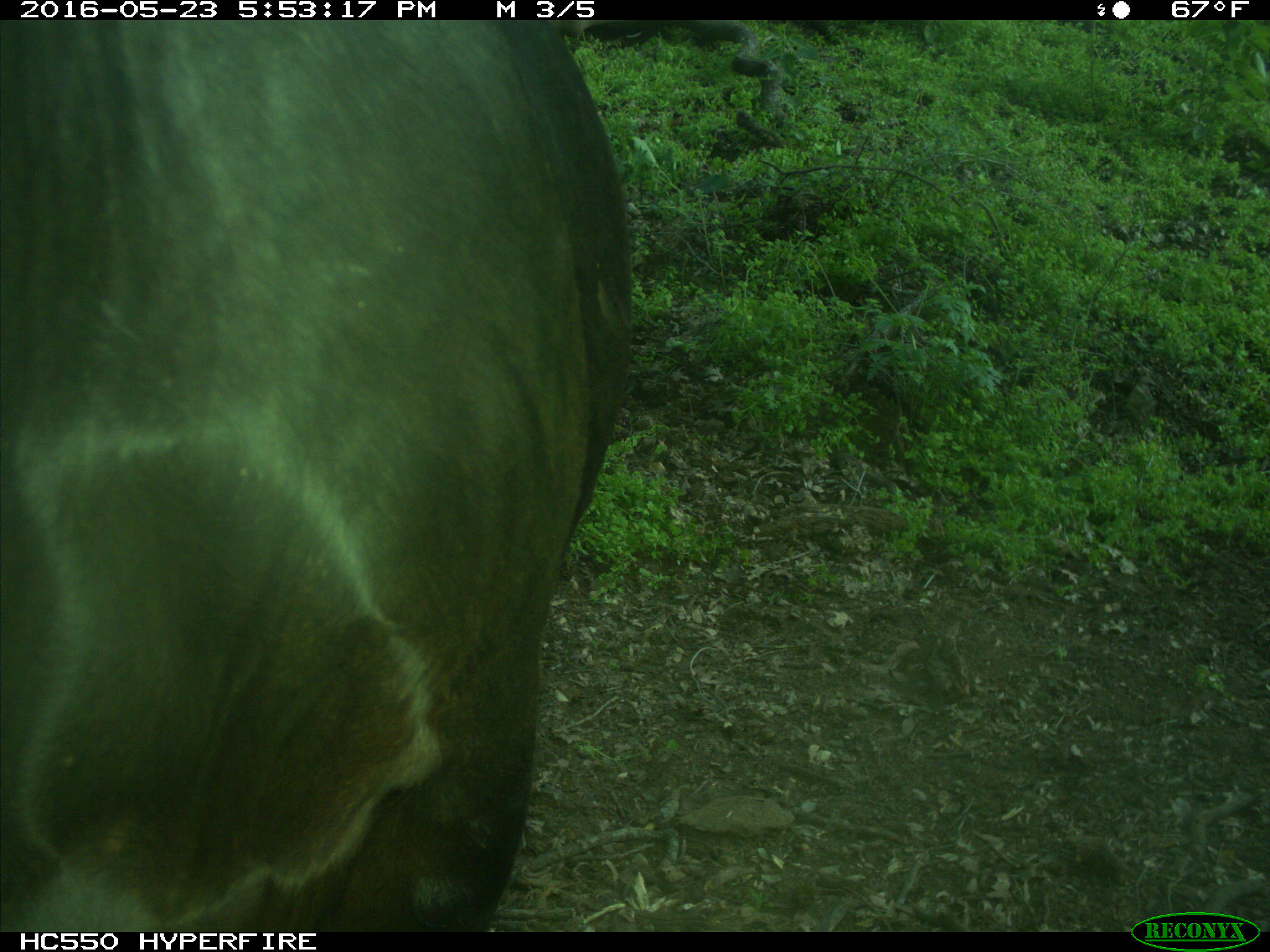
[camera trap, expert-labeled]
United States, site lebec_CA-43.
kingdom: Animalia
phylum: Chordata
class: Mammalia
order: Artiodactyla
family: Bovidae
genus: Bos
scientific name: Bos taurus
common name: domestic cow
Bos taurus (domestic cow).